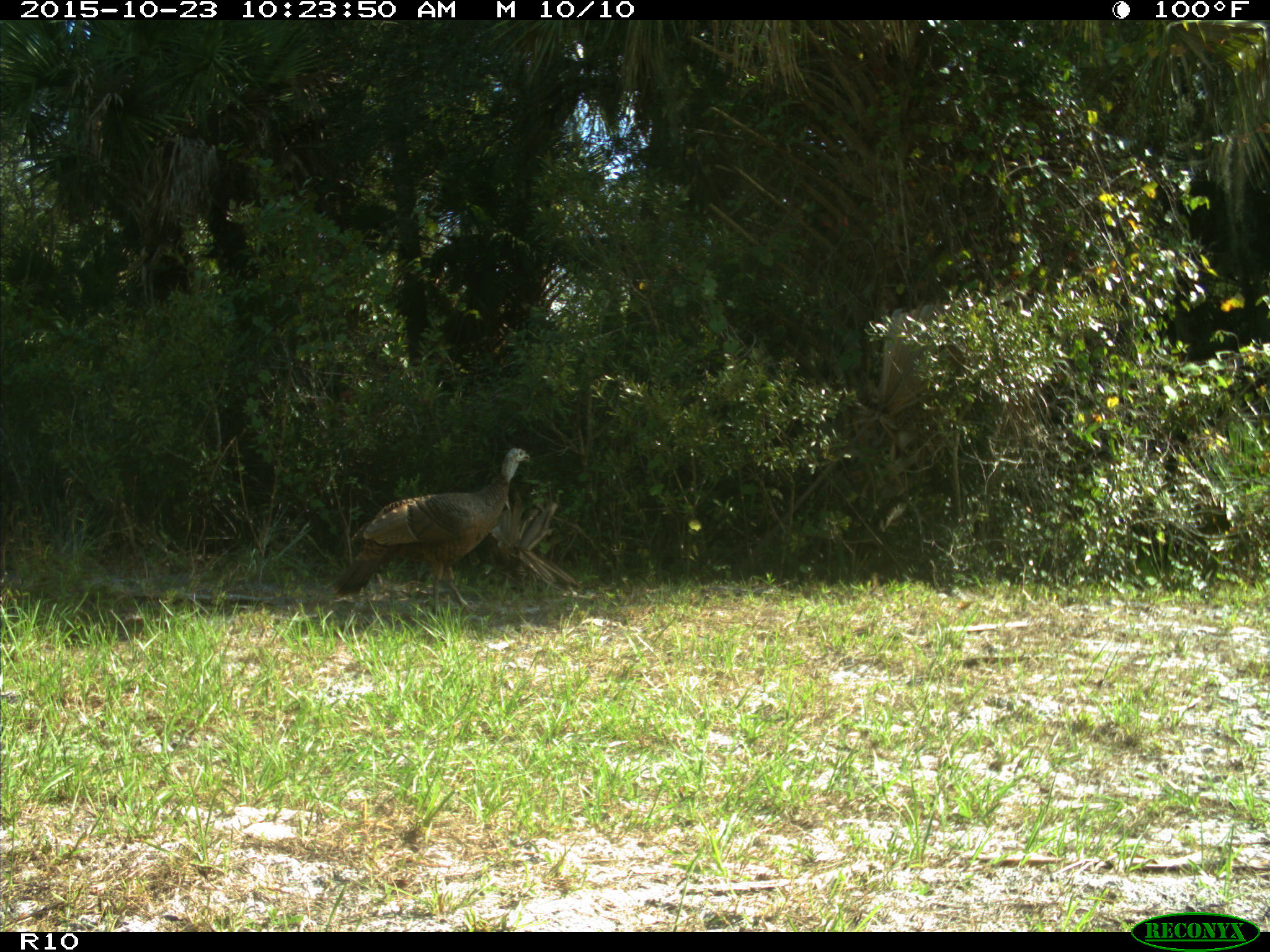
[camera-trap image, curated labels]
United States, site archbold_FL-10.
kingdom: Animalia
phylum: Chordata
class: Aves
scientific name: Aves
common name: birds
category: unidentified bird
Unidentified bird (birds) (Aves).